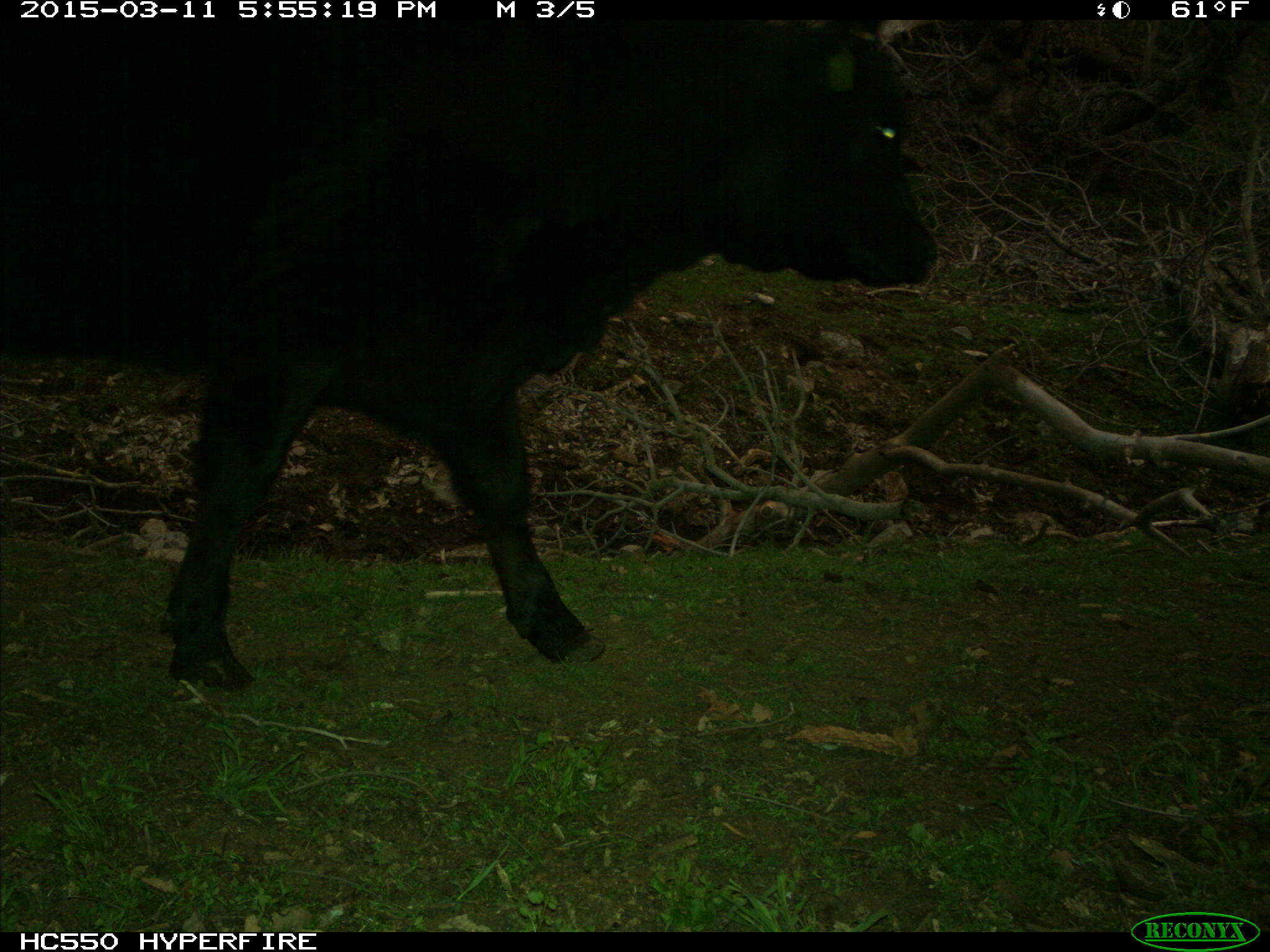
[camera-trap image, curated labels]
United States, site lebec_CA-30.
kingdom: Animalia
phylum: Chordata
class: Mammalia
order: Artiodactyla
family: Bovidae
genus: Bos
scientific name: Bos taurus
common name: domestic cow